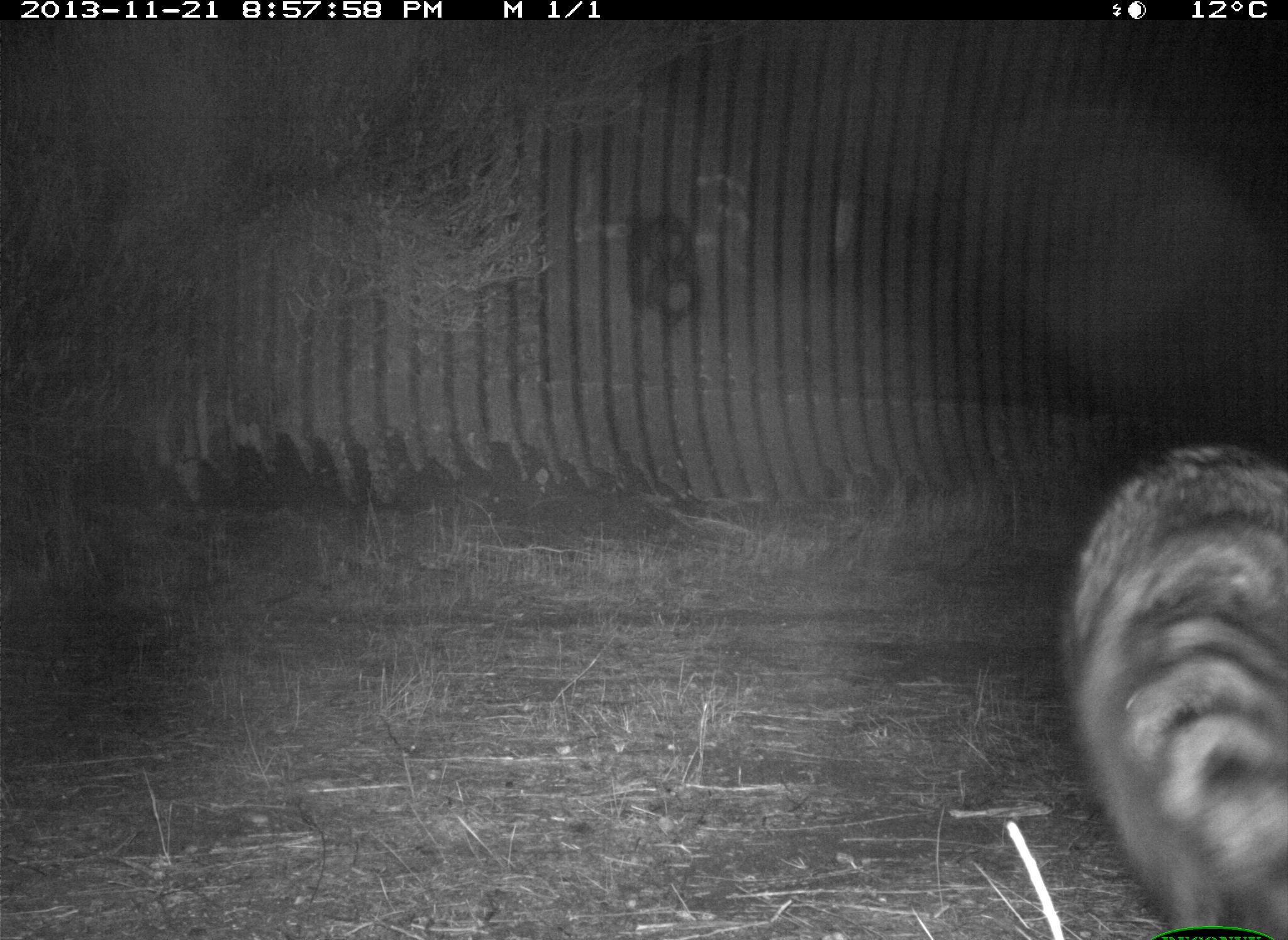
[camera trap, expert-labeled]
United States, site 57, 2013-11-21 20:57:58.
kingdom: Animalia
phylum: Chordata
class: Mammalia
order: Carnivora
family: Procyonidae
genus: Procyon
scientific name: Procyon lotor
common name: raccoon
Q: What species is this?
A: Raccoon (Procyon lotor).